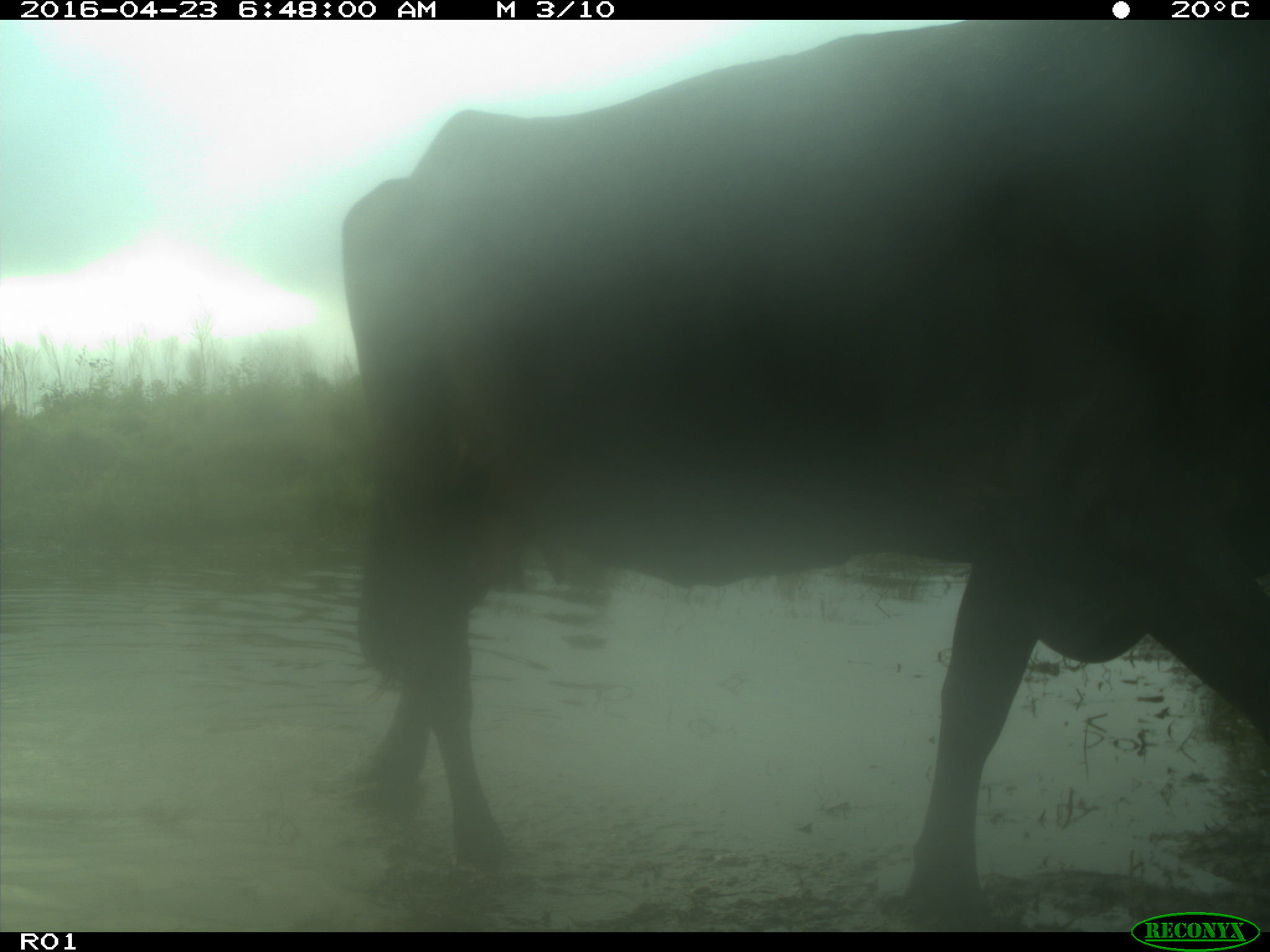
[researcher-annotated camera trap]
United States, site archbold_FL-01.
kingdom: Animalia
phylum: Chordata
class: Mammalia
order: Artiodactyla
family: Bovidae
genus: Bos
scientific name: Bos taurus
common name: domestic cow